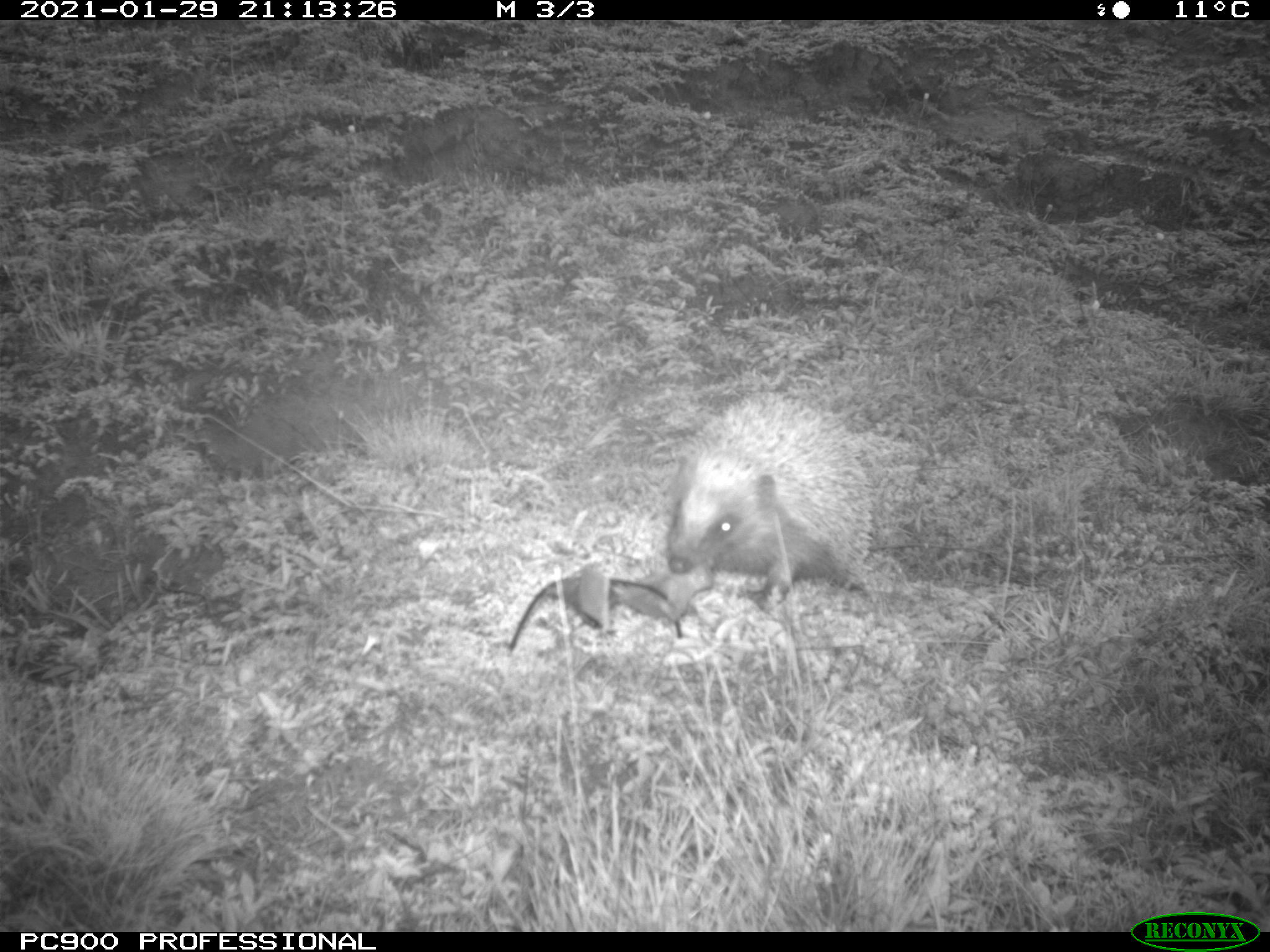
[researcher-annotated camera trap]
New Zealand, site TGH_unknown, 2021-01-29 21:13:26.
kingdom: Animalia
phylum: Chordata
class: Mammalia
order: Eulipotyphla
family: Erinaceidae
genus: Erinaceus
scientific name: Erinaceus europaeus europaeus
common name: european hedgehog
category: hedgehog